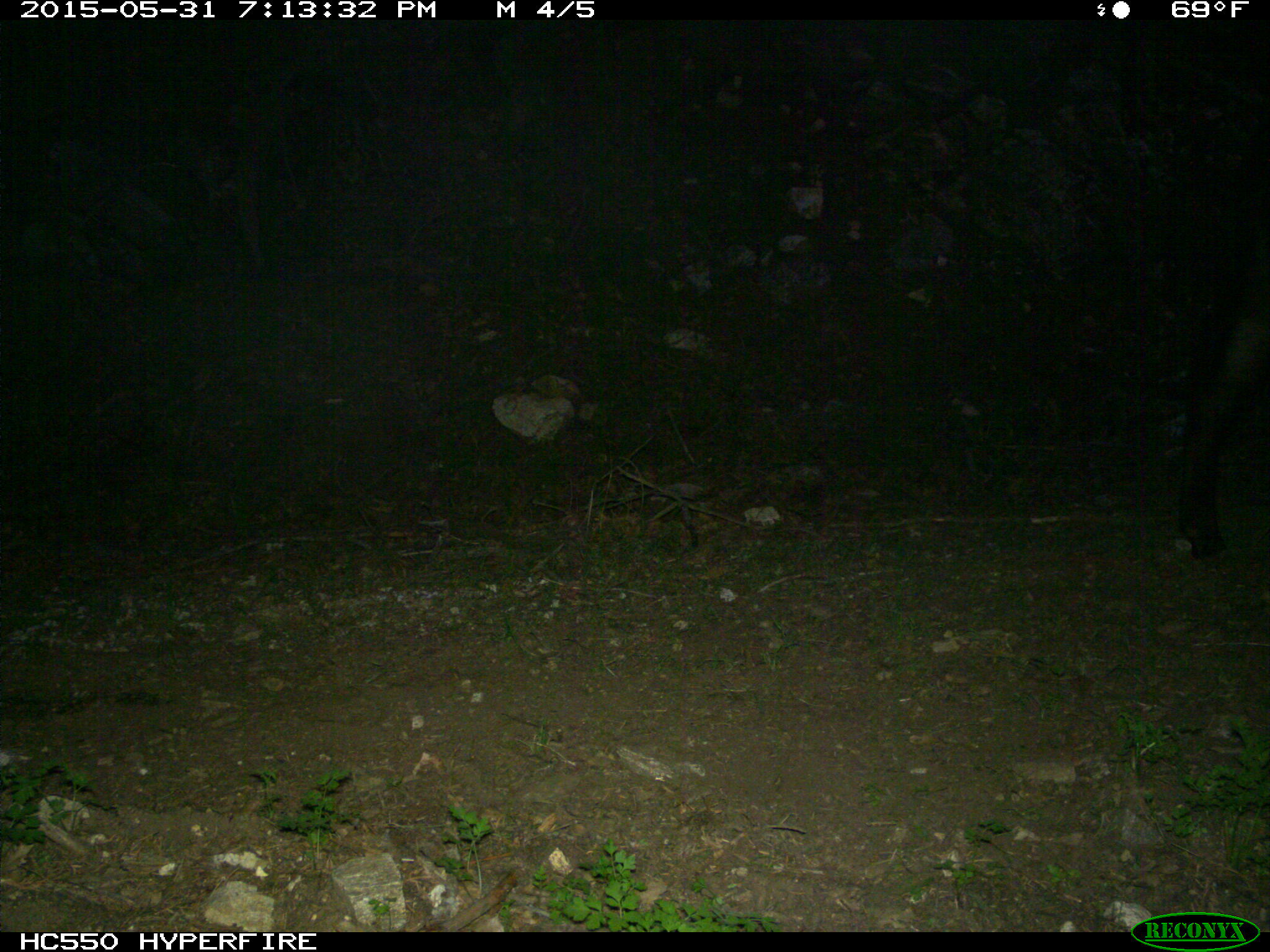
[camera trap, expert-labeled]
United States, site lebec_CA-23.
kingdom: Animalia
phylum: Chordata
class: Mammalia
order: Artiodactyla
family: Bovidae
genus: Bos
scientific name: Bos taurus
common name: domestic cow